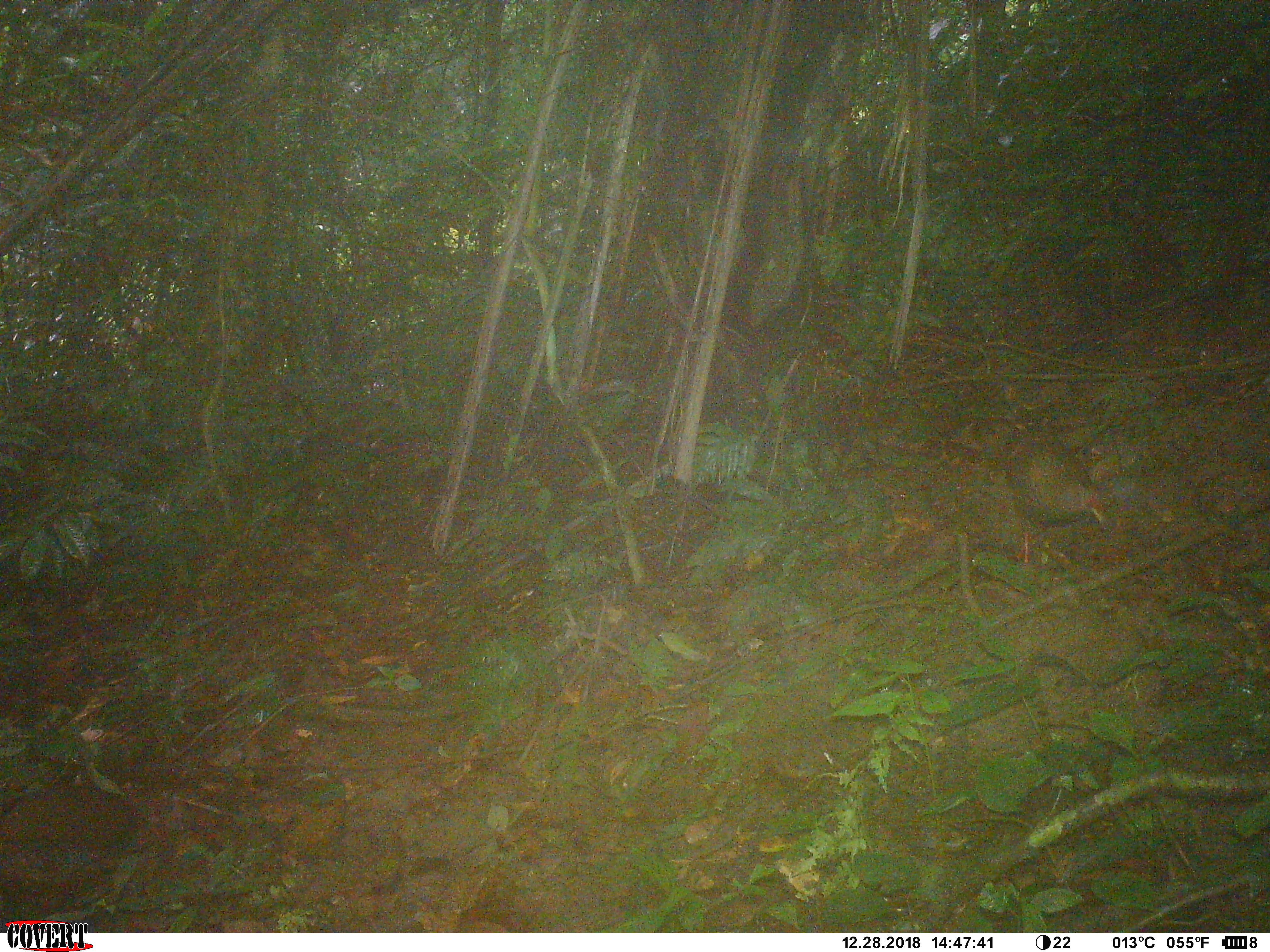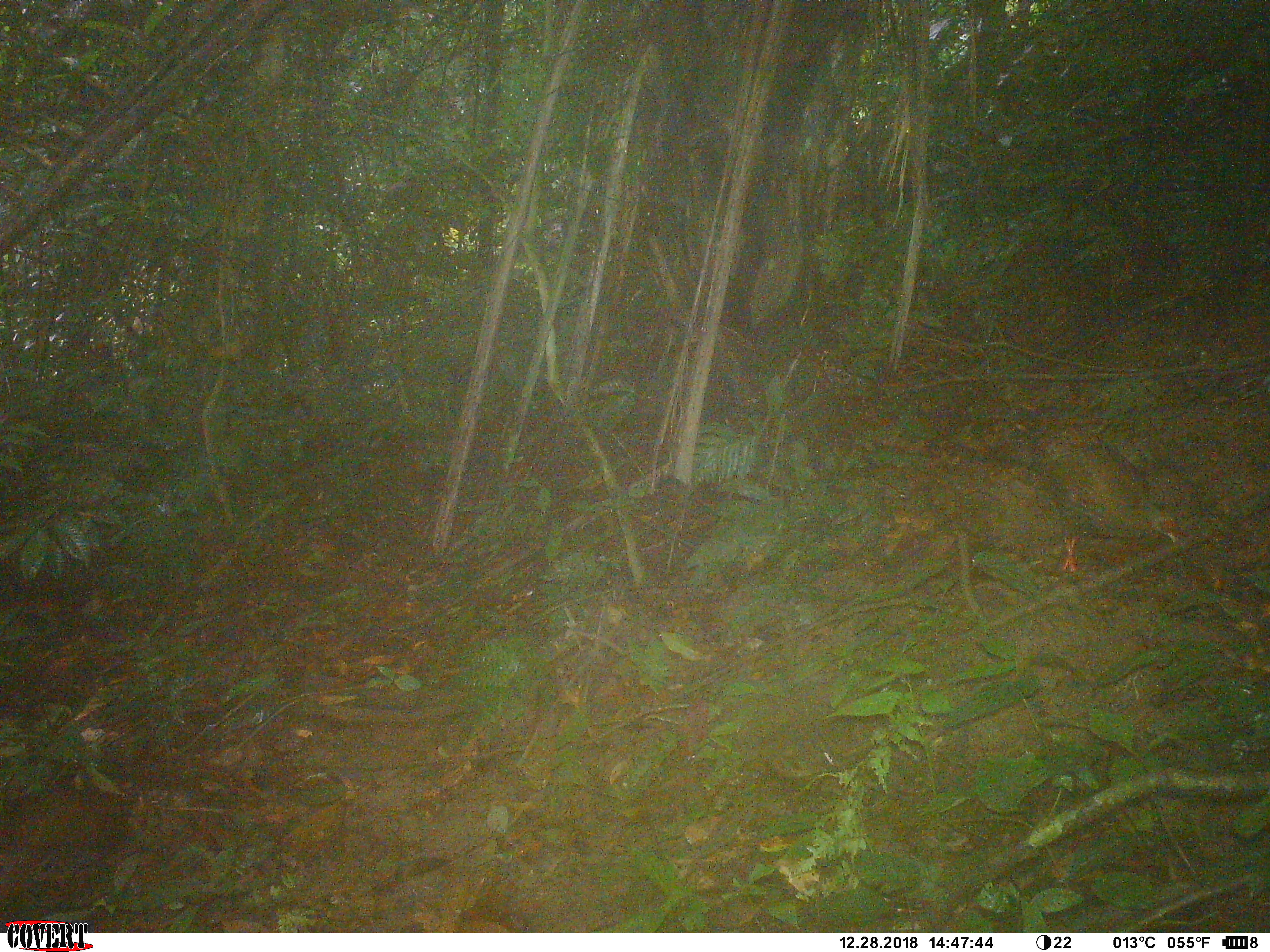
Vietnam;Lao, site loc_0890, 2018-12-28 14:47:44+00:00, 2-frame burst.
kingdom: Animalia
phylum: Chordata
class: Aves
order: Galliformes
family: Phasianidae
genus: Lophura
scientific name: Lophura nycthemera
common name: silver pheasant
Silver pheasant (Lophura nycthemera). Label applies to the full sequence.